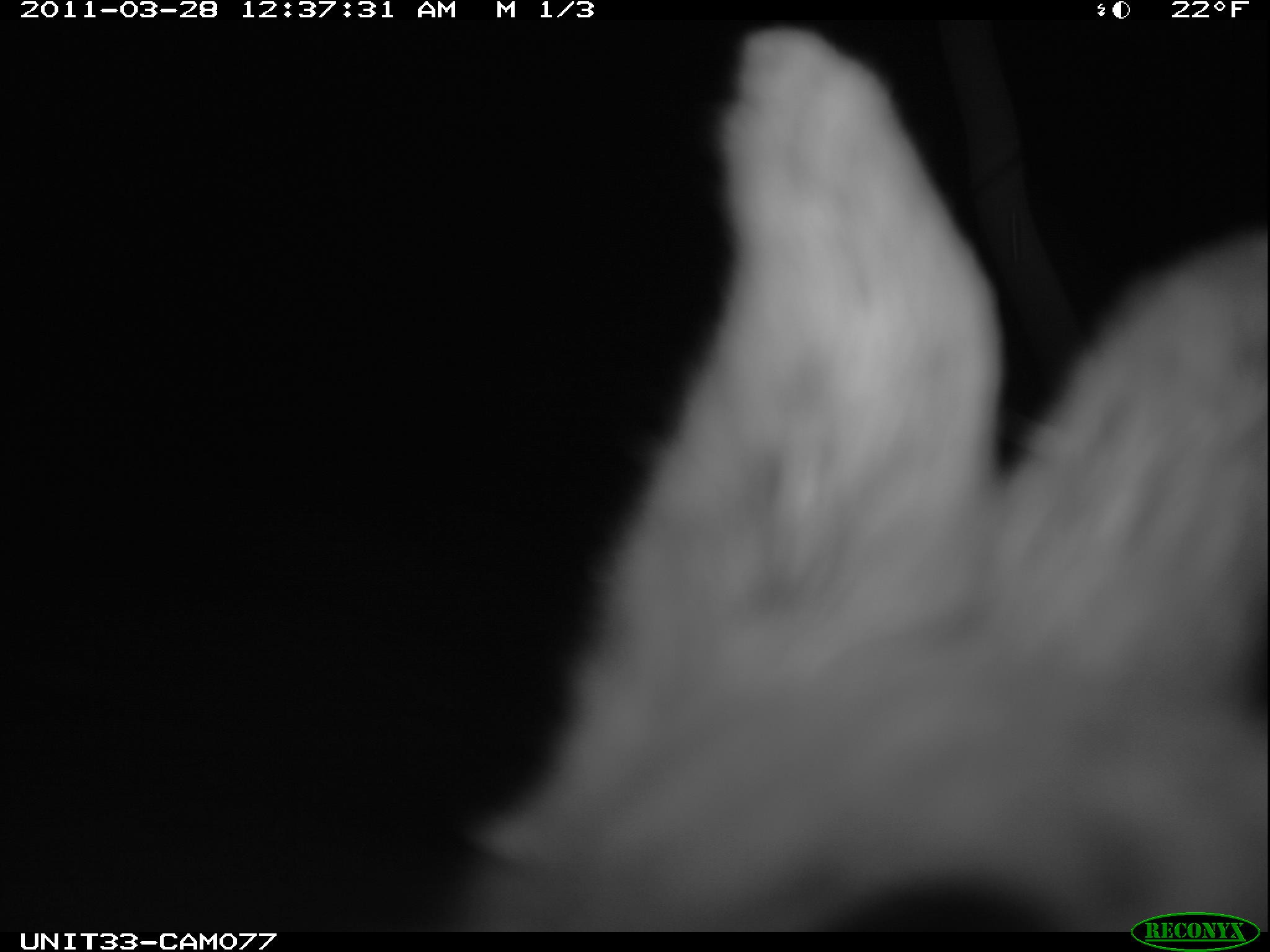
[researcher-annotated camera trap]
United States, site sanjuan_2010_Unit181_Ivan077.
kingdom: Animalia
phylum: Chordata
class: Mammalia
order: Lagomorpha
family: Leporidae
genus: Lepus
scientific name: Lepus americanus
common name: snowshoe hare